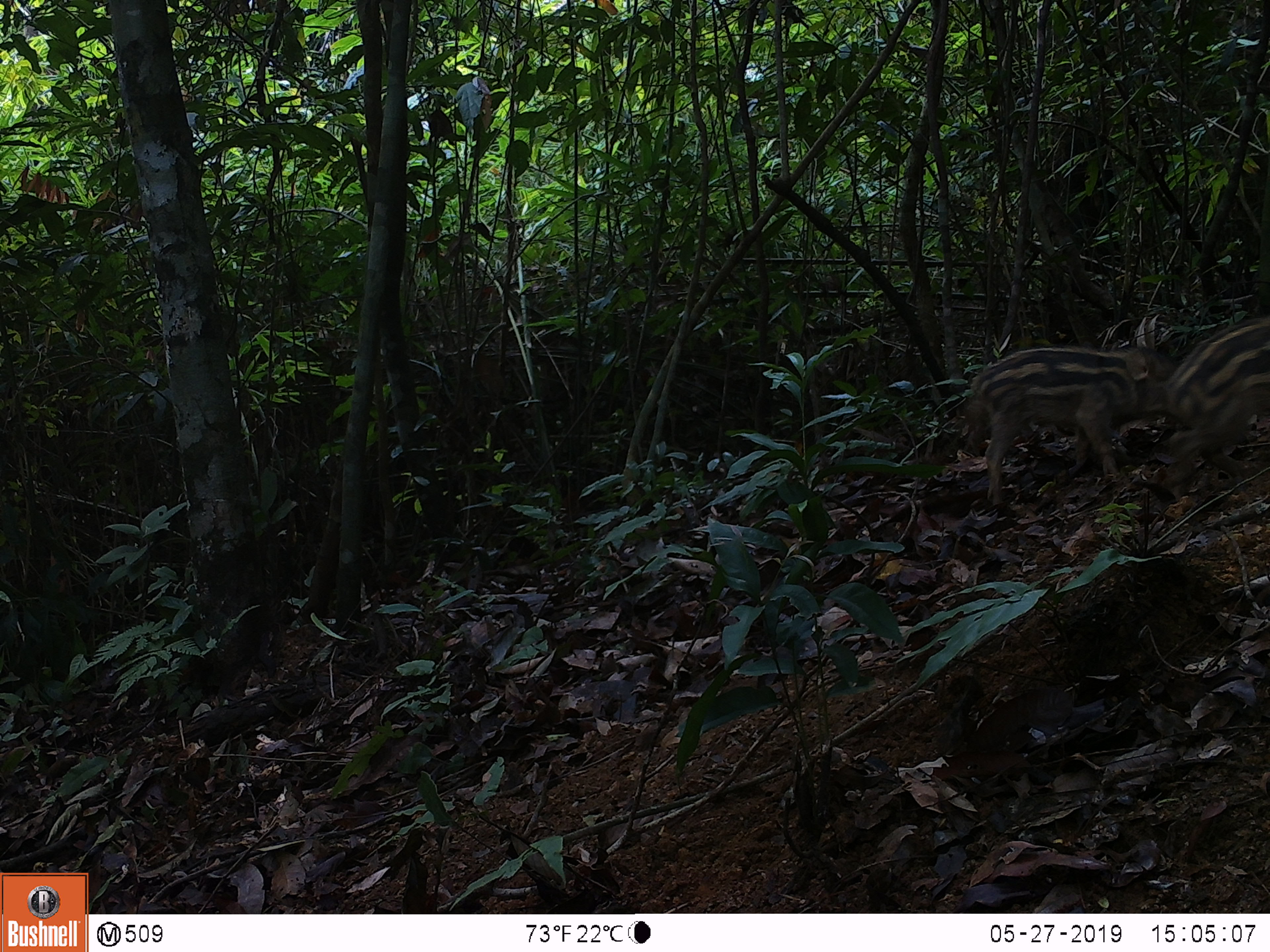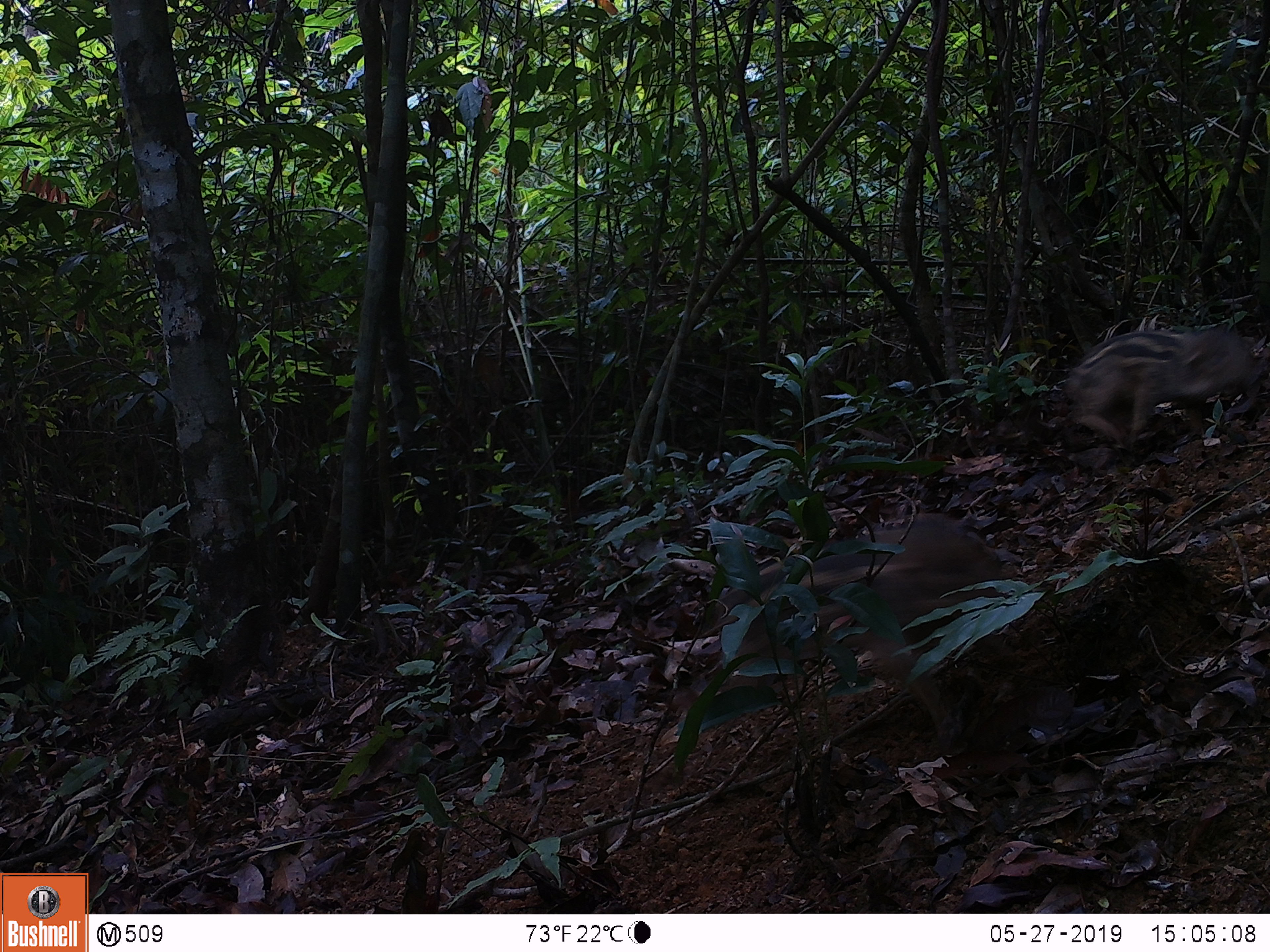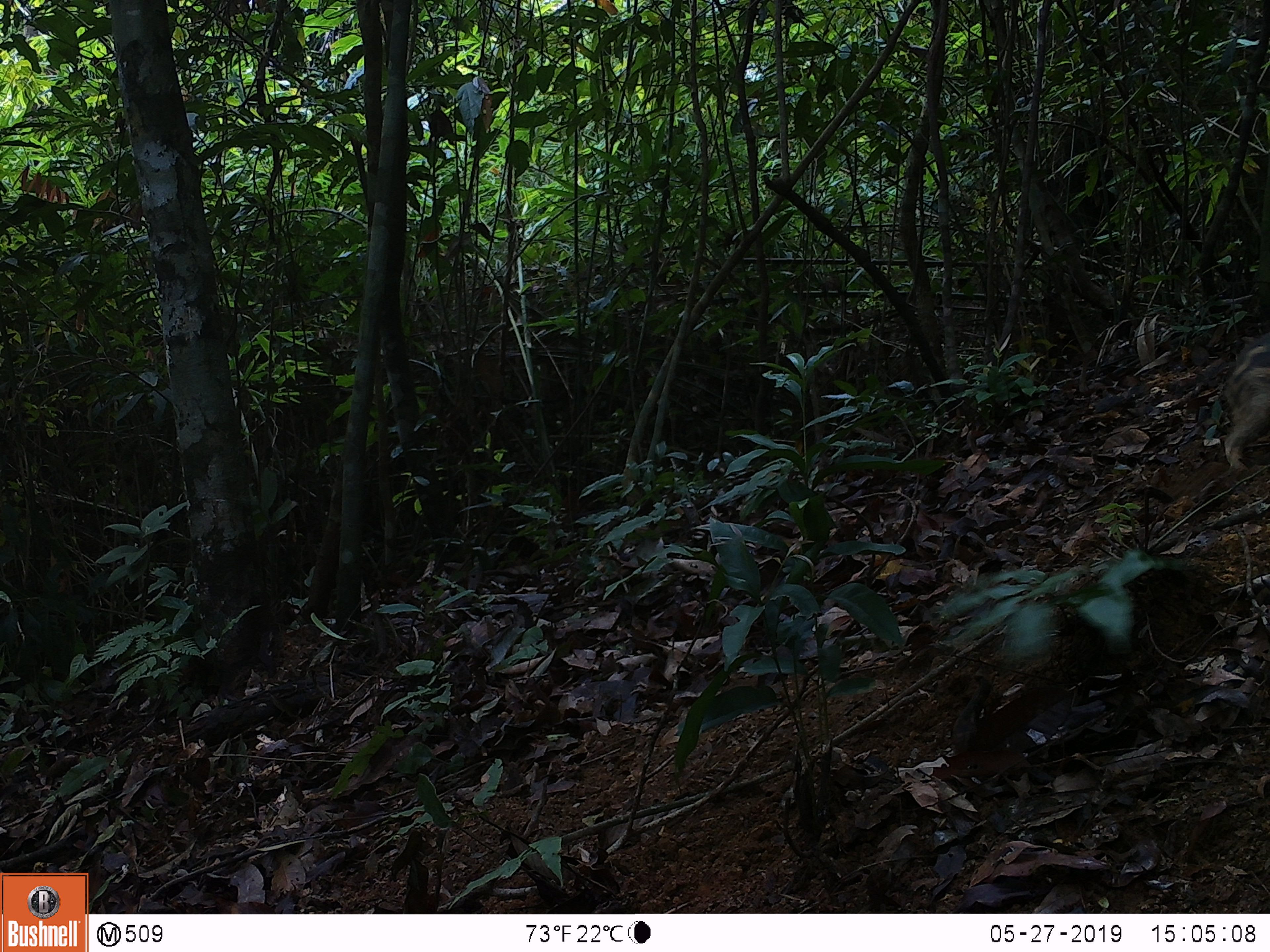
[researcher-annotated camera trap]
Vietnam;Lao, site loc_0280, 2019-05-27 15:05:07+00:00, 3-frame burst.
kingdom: Animalia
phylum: Chordata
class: Mammalia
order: Artiodactyla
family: Suidae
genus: Sus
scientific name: Sus scrofa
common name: eurasian wild pig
Eurasian wild pig (Sus scrofa). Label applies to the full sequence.